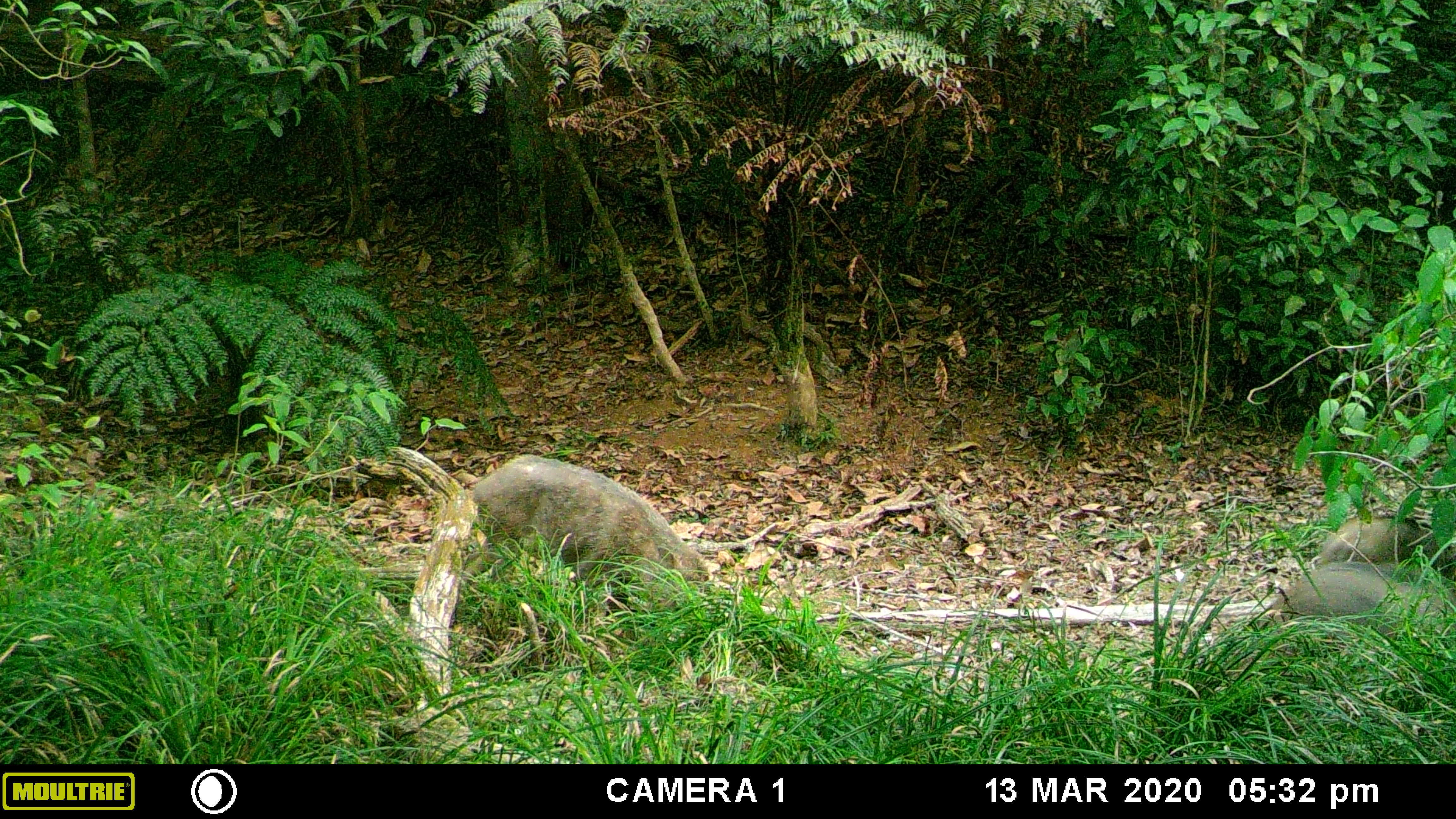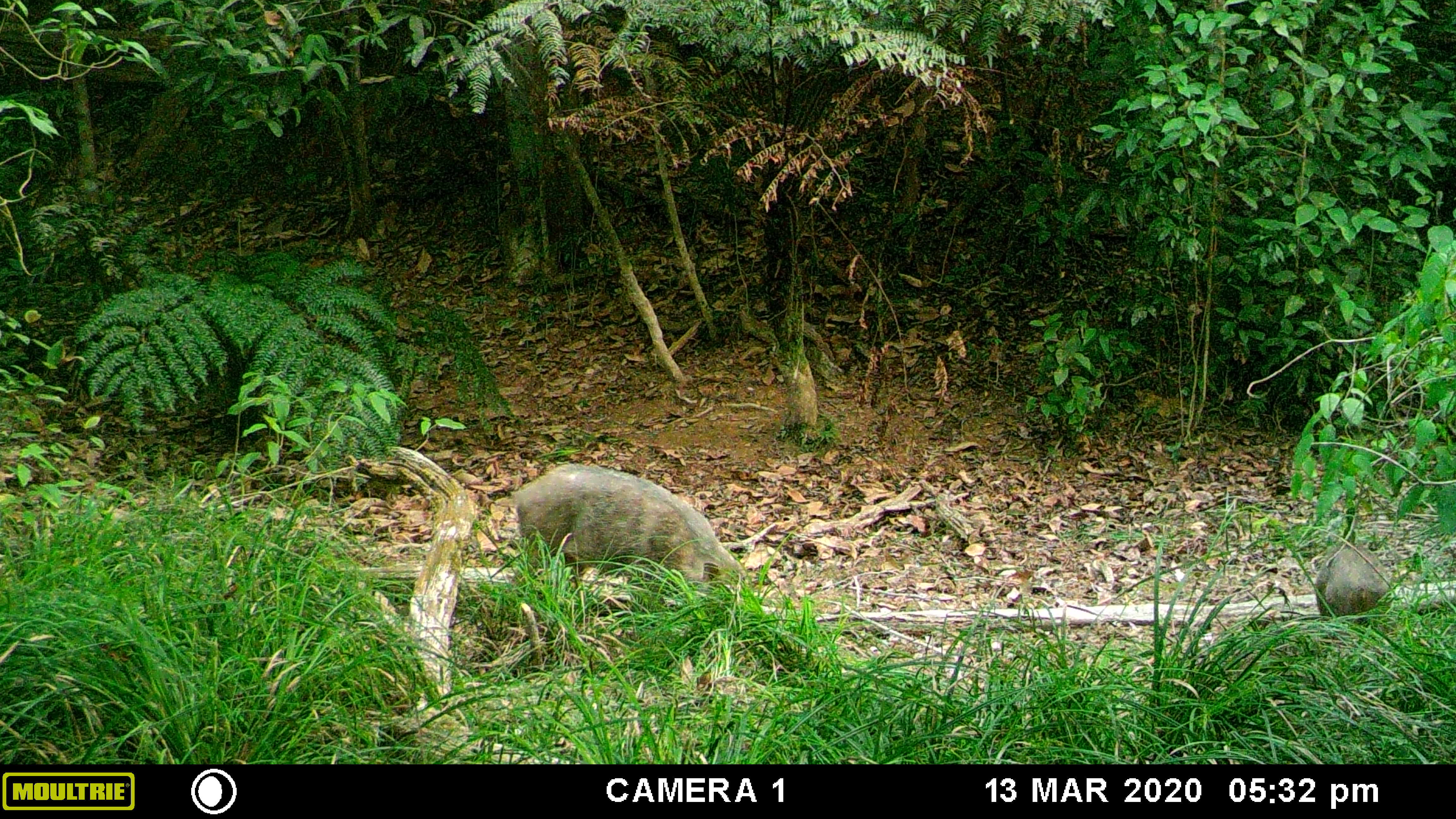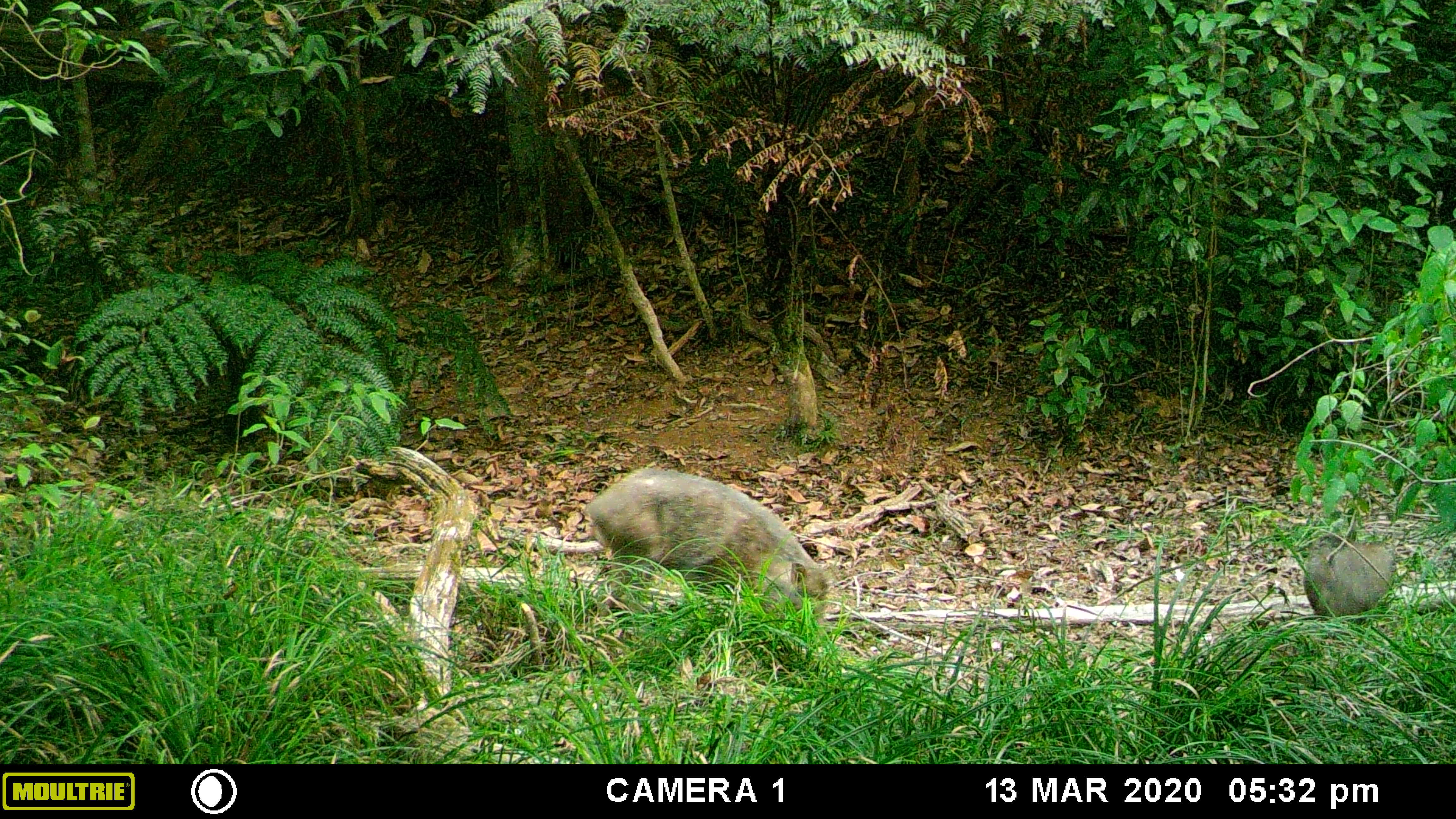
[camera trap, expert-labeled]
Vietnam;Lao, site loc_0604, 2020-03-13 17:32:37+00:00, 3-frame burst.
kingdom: Animalia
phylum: Chordata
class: Mammalia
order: Artiodactyla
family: Suidae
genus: Sus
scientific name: Sus scrofa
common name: eurasian wild pig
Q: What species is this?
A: Eurasian wild pig (Sus scrofa).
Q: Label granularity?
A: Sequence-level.